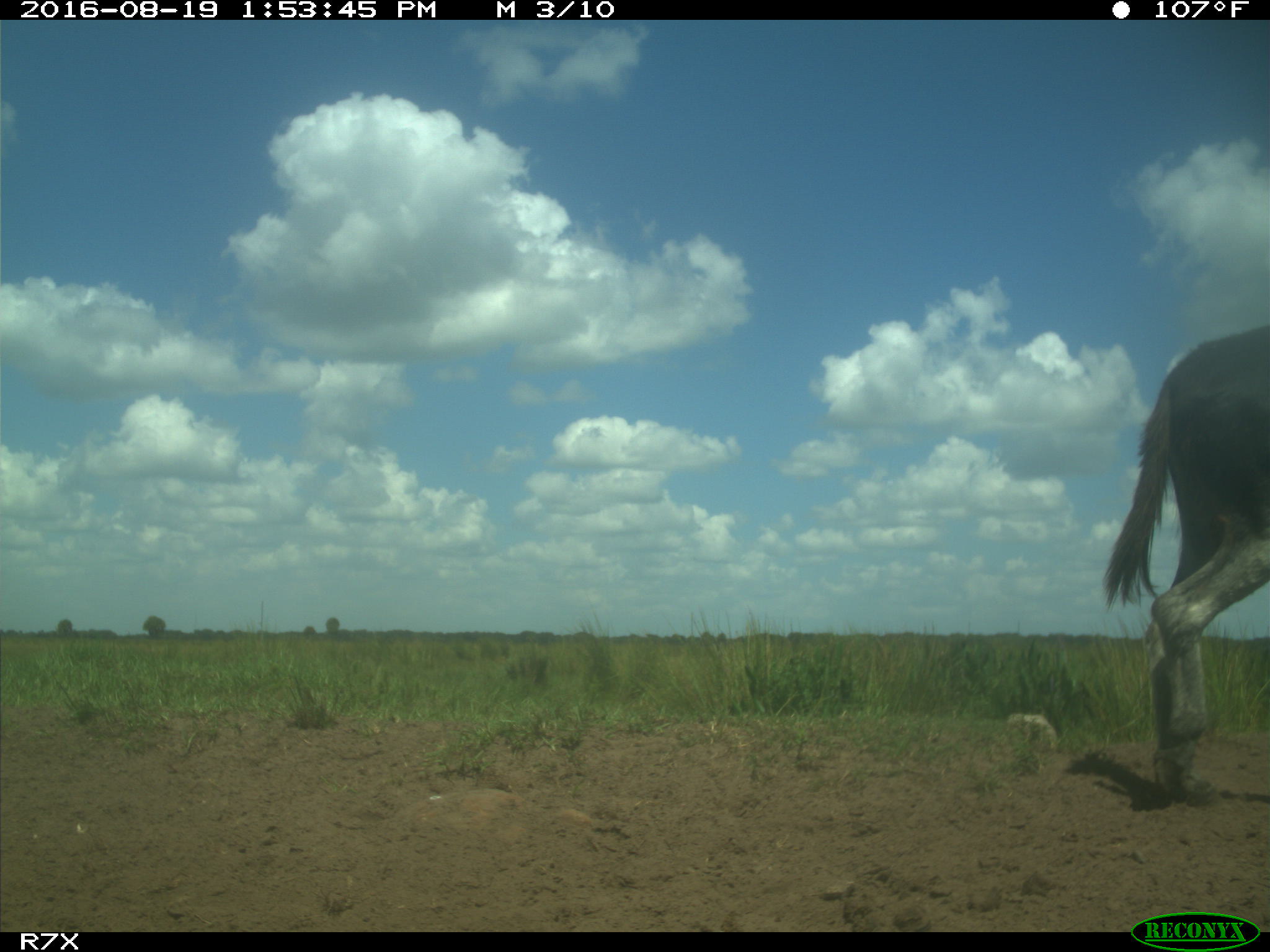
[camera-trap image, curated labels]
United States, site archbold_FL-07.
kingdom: Animalia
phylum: Chordata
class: Mammalia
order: Perissodactyla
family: Equidae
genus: Equus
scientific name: Equus africanus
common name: african wild ass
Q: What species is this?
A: Equus africanus (african wild ass).